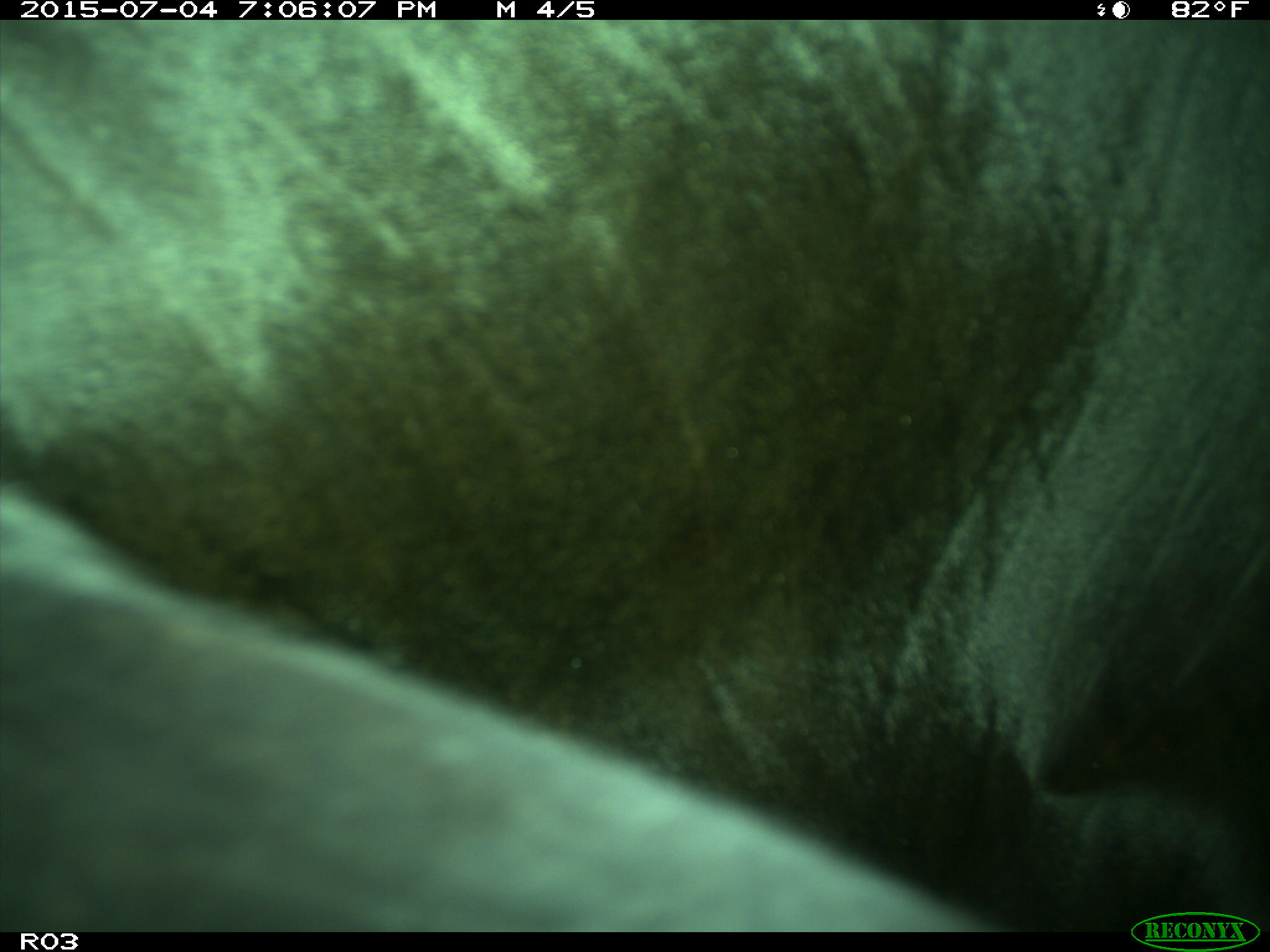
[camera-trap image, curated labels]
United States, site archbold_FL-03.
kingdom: Animalia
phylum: Chordata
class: Mammalia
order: Artiodactyla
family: Bovidae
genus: Bos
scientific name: Bos taurus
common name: domestic cow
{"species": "Bos taurus (domestic cow)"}